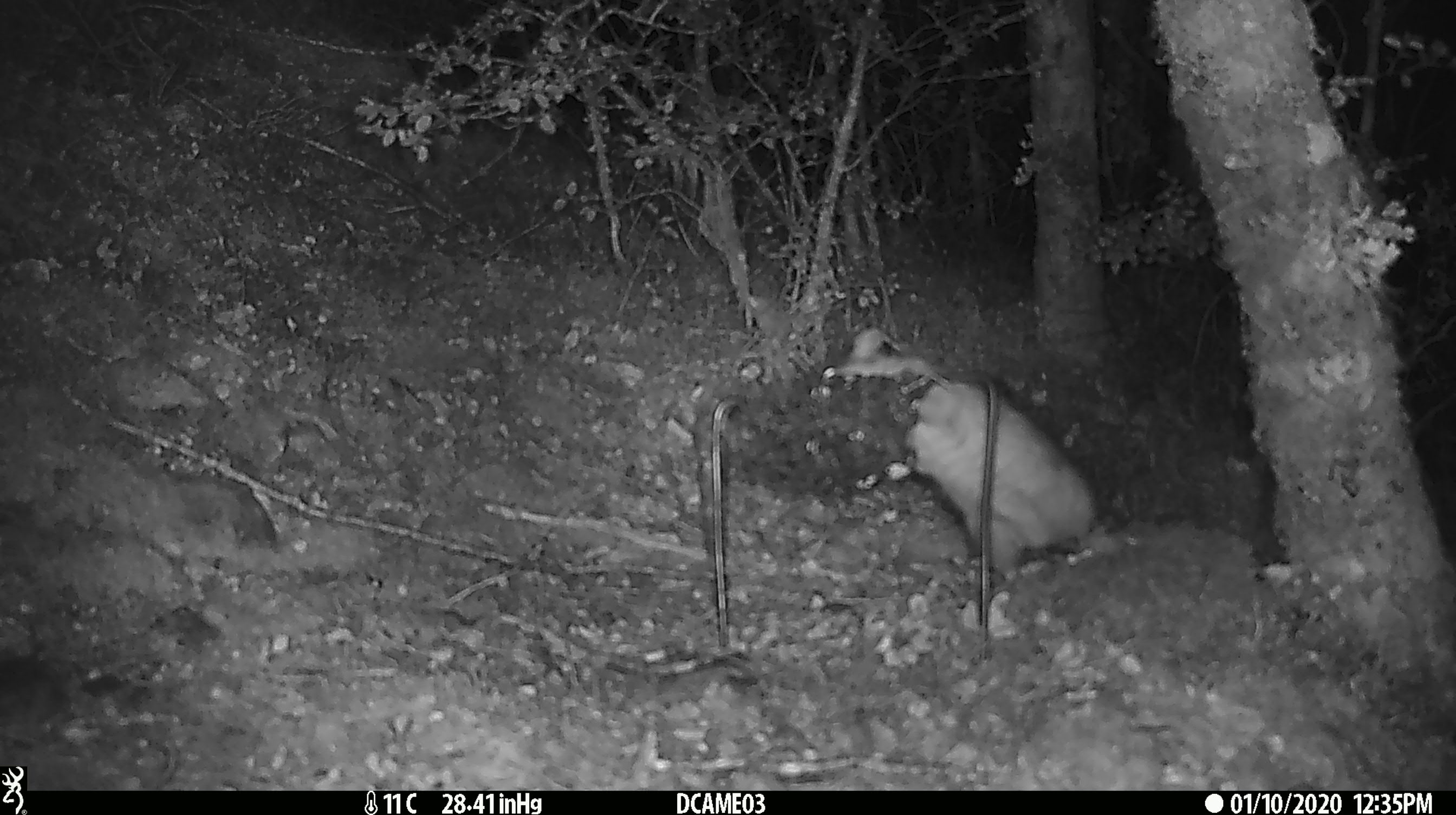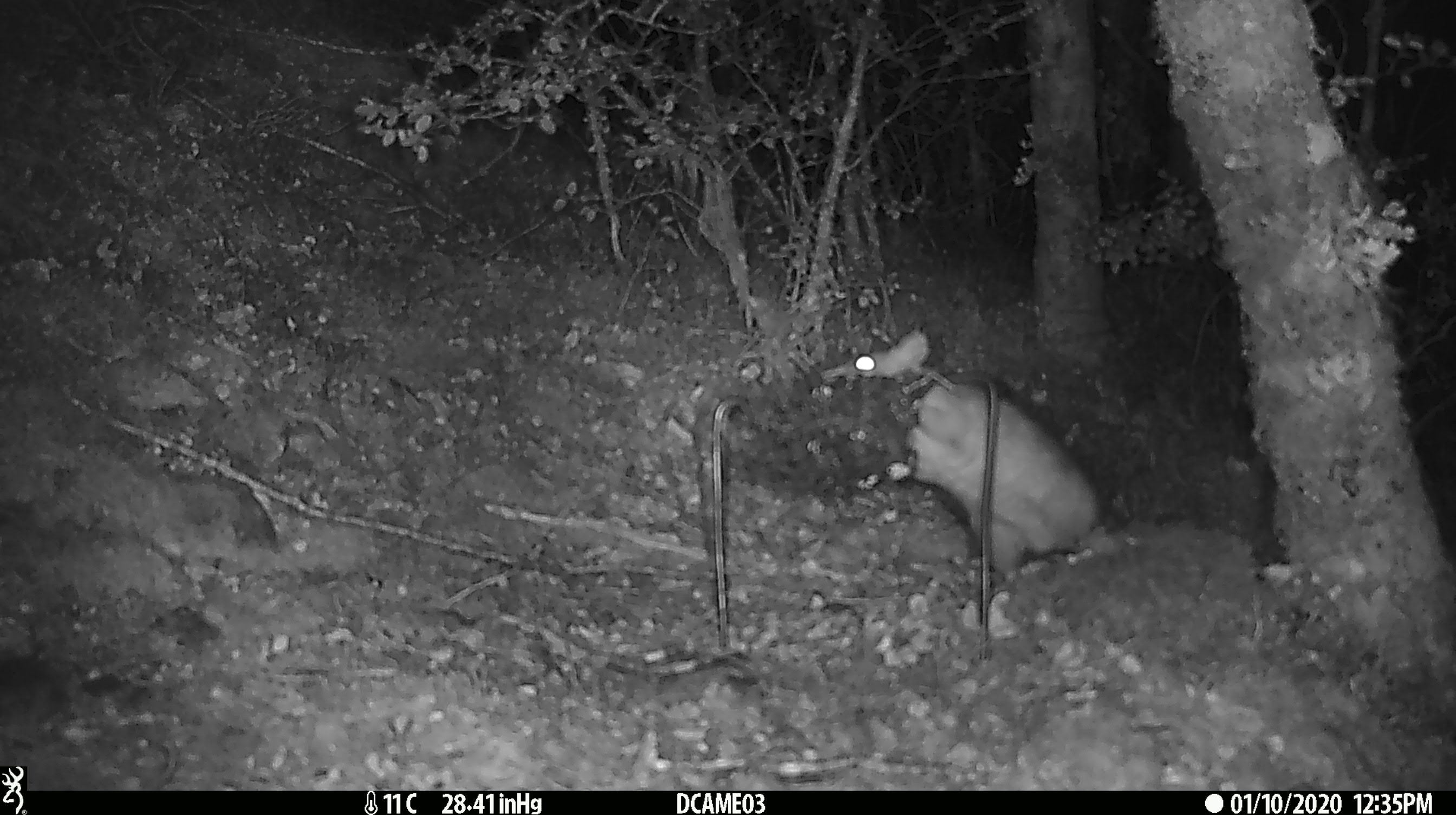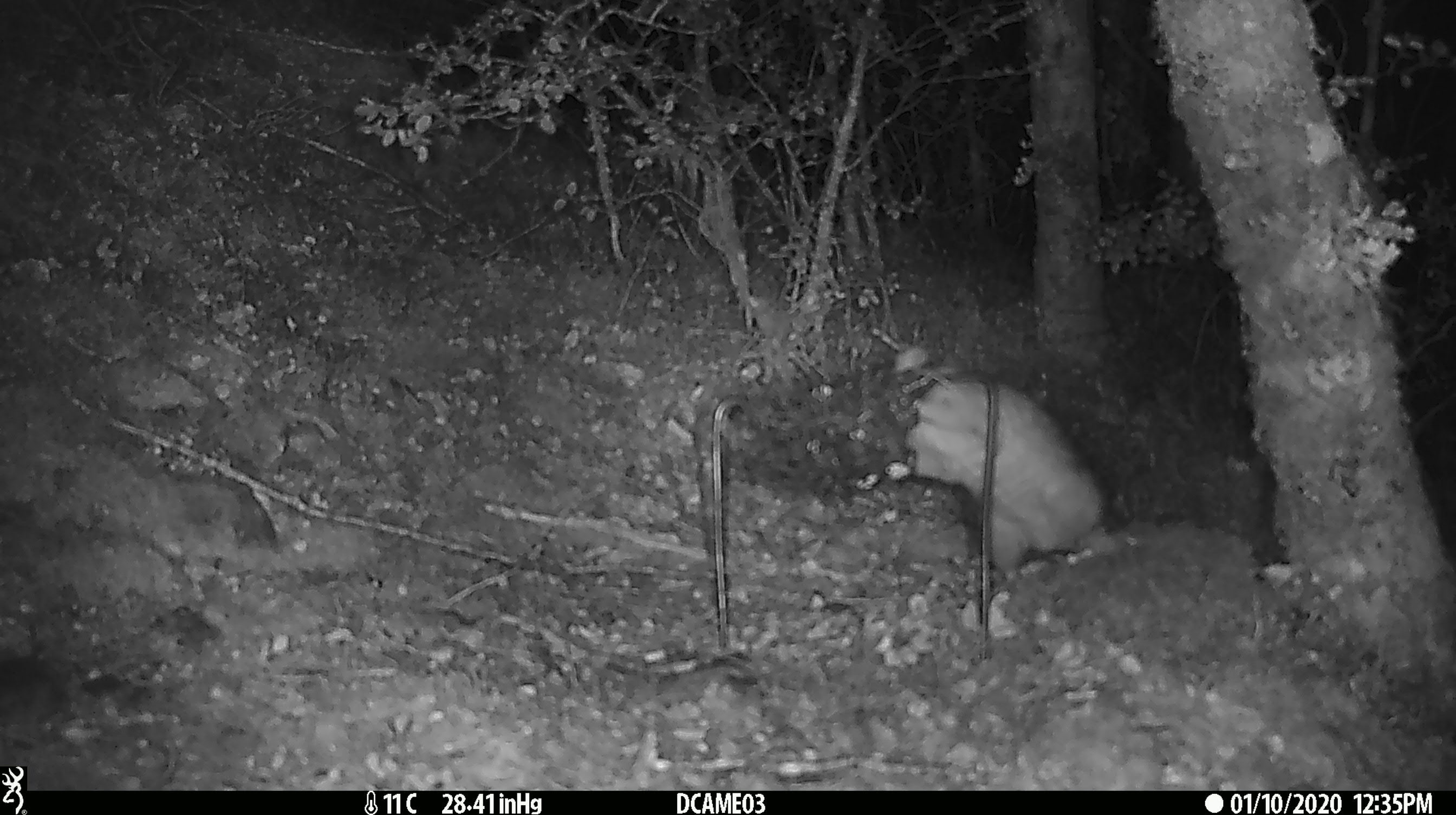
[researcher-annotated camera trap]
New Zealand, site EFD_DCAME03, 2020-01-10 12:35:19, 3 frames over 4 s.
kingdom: Animalia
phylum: Chordata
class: Mammalia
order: Rodentia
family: Muridae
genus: Rattus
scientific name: Rattus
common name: rat